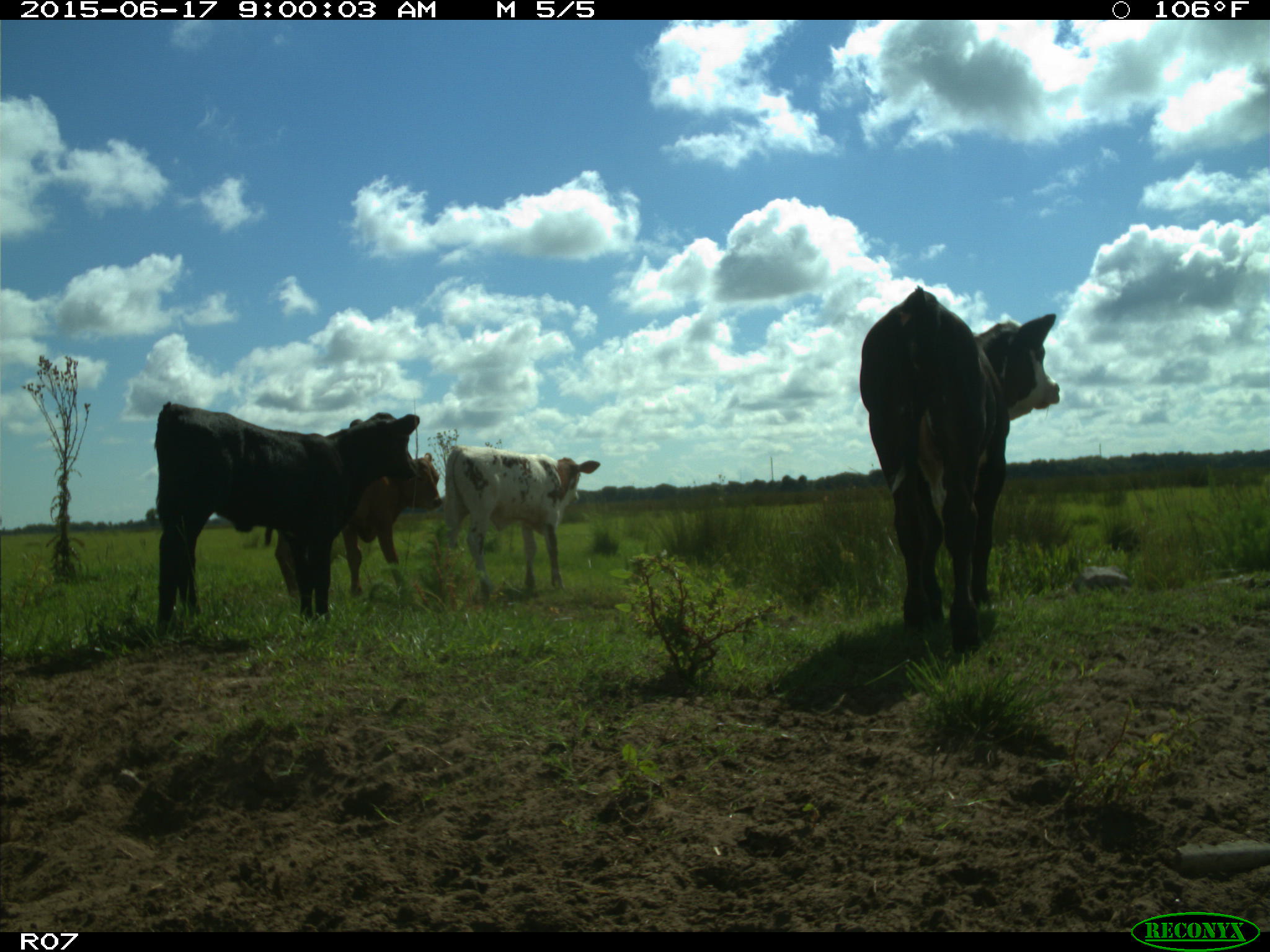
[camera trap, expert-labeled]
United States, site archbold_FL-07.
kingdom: Animalia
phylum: Chordata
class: Mammalia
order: Artiodactyla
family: Bovidae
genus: Bos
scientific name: Bos taurus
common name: domestic cow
Bos taurus (domestic cow).